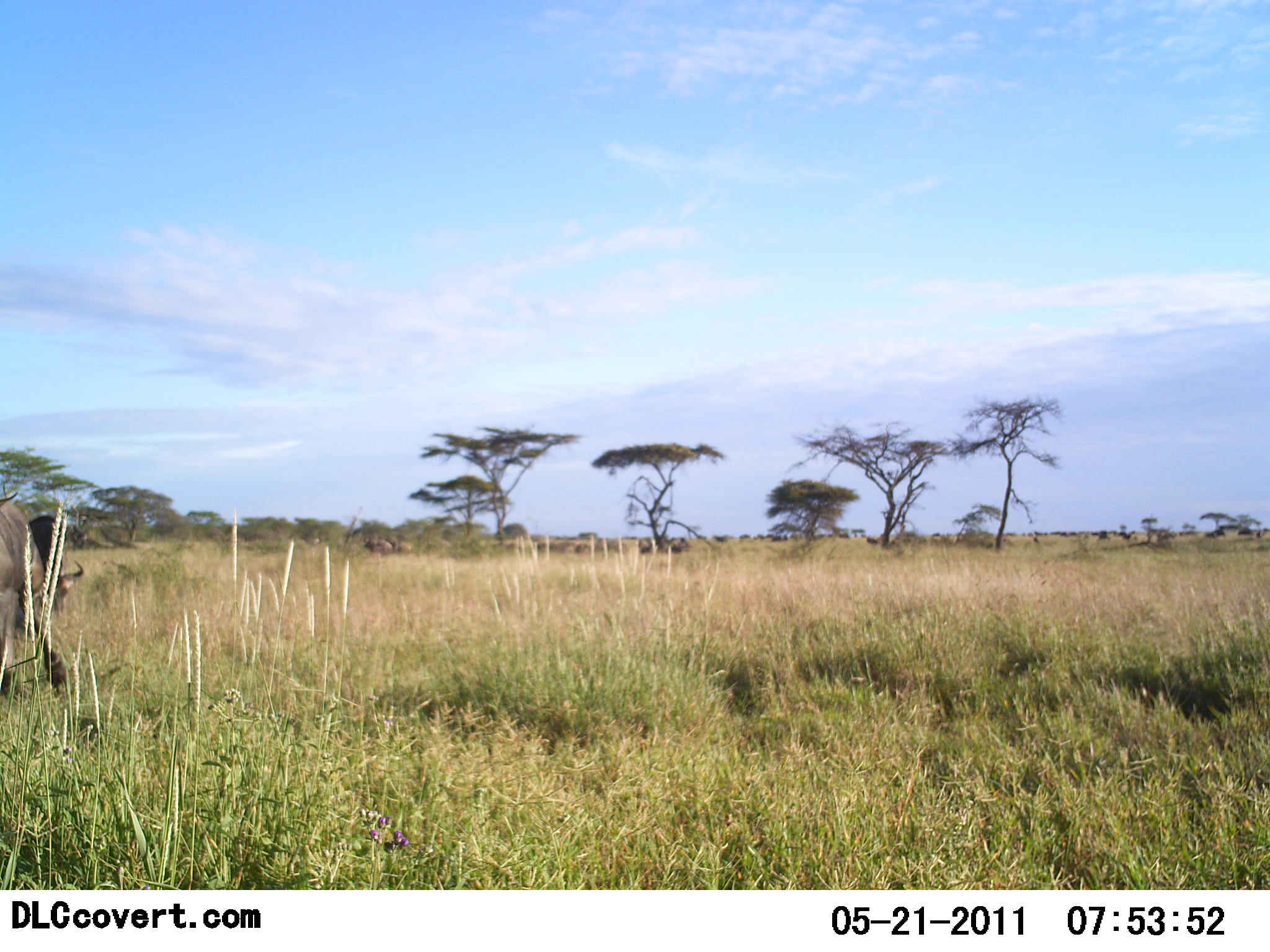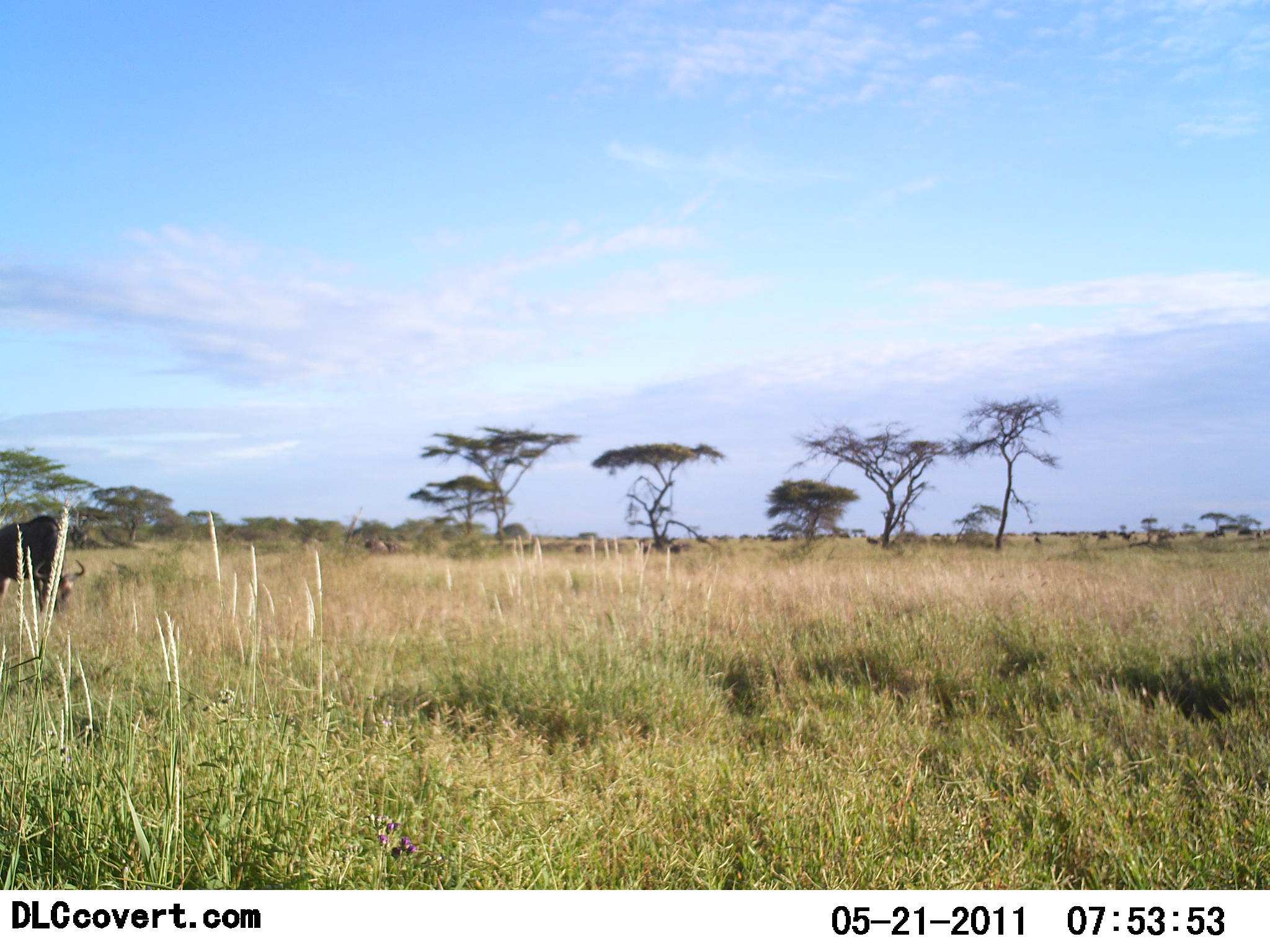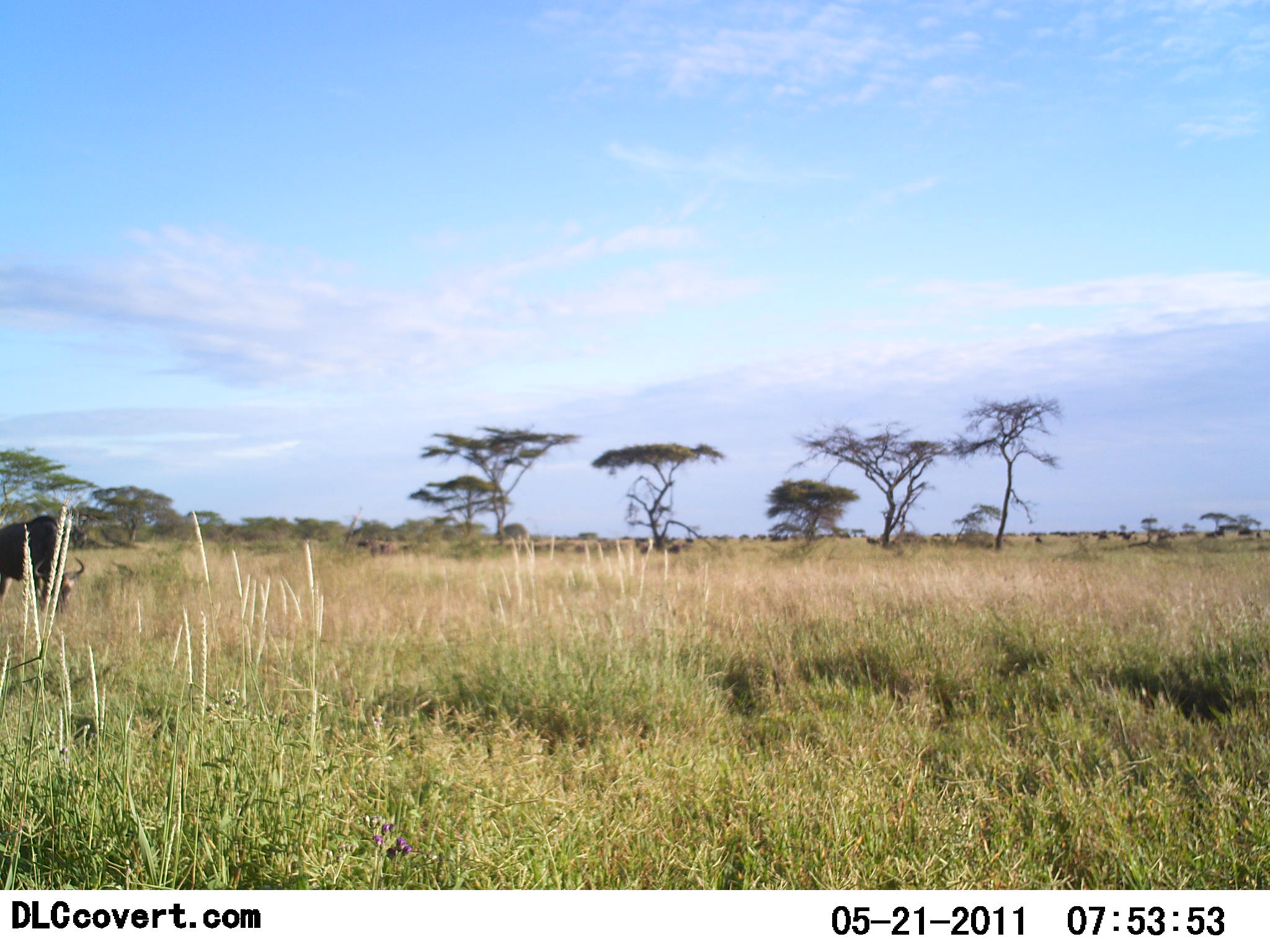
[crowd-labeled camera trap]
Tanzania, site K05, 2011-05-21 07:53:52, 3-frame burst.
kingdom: Animalia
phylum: Chordata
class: Mammalia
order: Artiodactyla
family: Bovidae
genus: Connochaetes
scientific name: Connochaetes taurinus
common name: blue wildebeest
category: wildebeest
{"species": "wildebeest (blue wildebeest) (Connochaetes taurinus)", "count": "2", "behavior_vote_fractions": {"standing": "23%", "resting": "0%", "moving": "38%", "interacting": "0%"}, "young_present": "0%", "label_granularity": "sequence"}